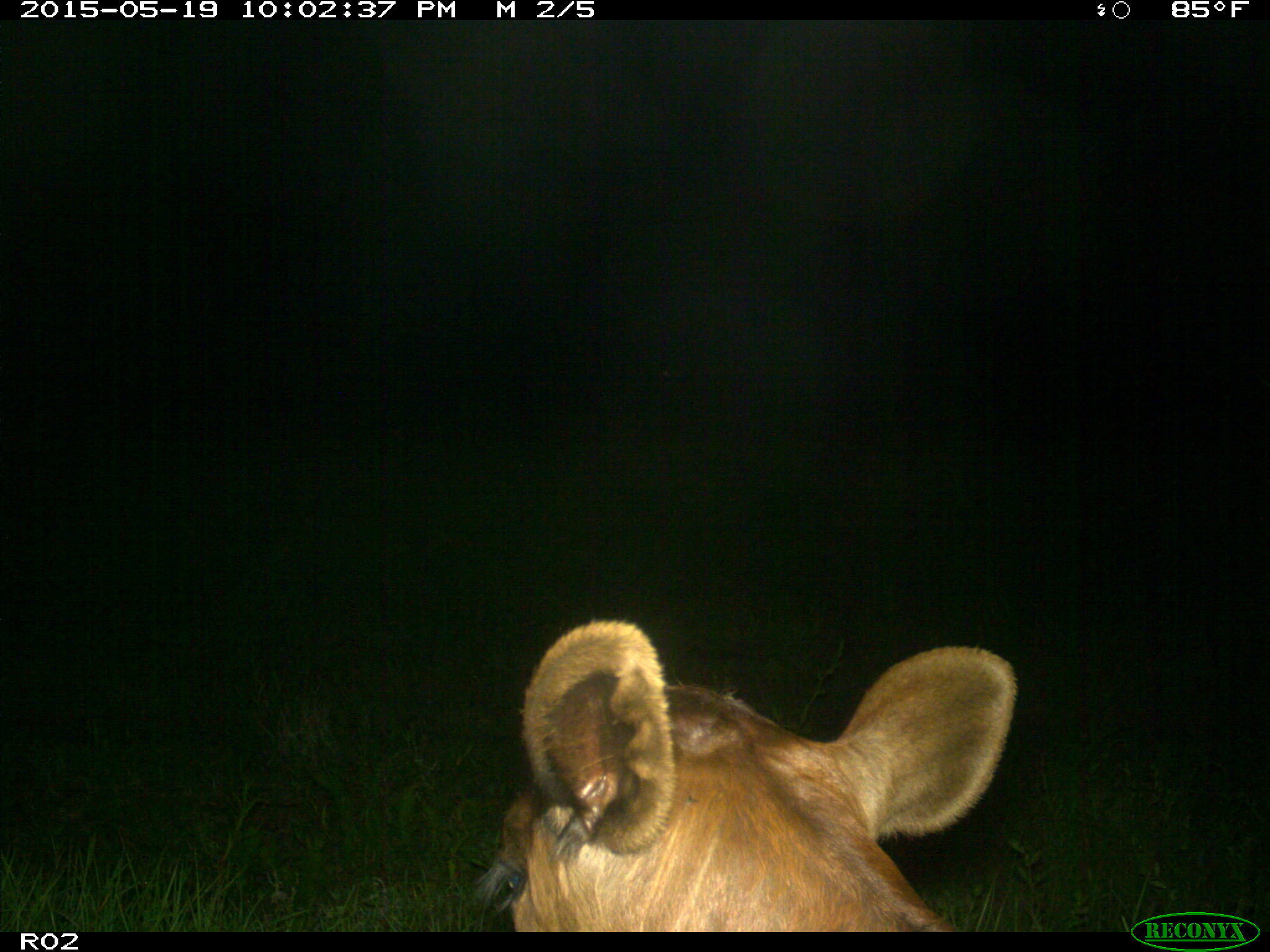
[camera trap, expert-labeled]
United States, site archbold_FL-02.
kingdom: Animalia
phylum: Chordata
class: Mammalia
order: Artiodactyla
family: Bovidae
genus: Bos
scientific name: Bos taurus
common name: domestic cow